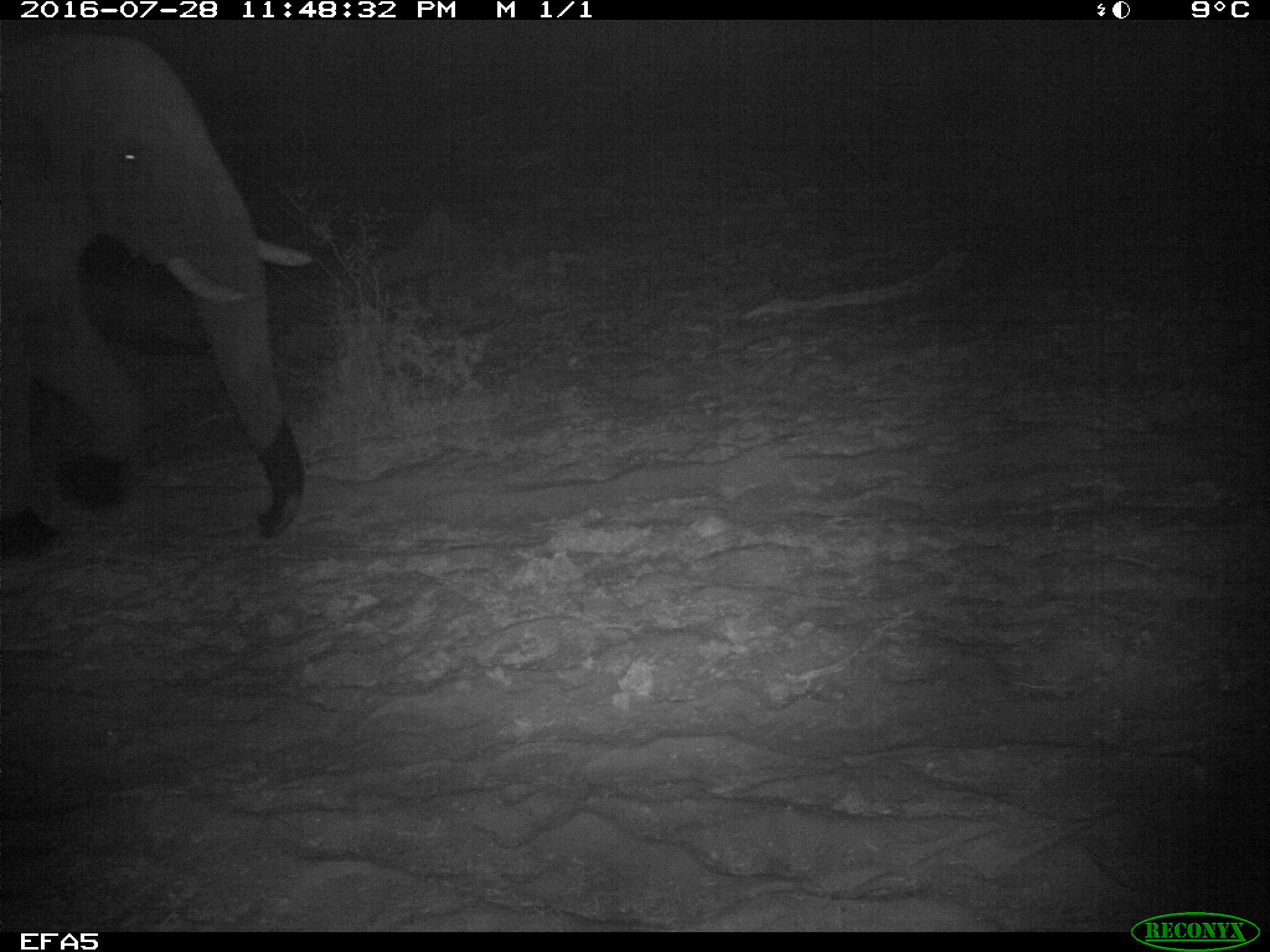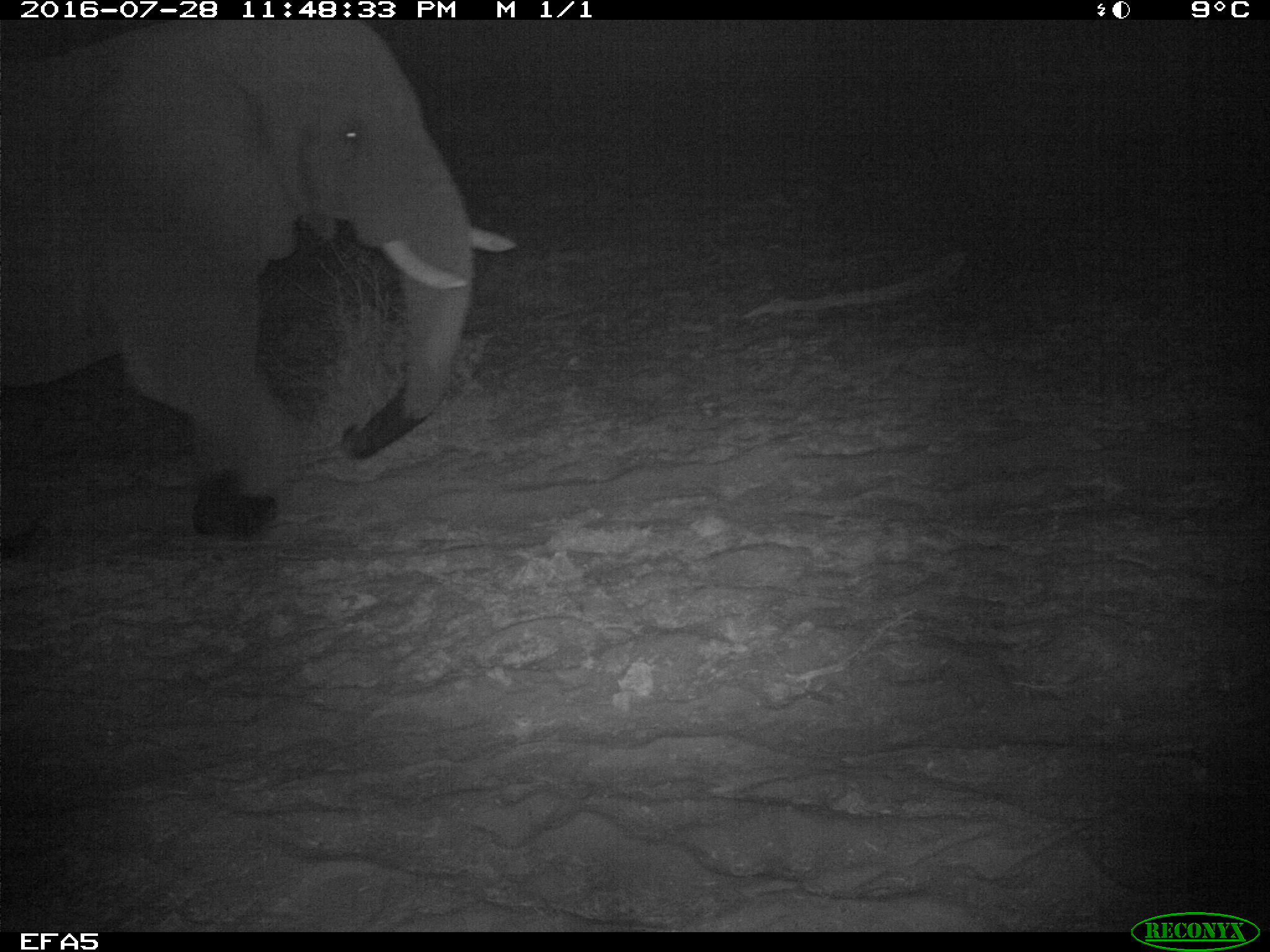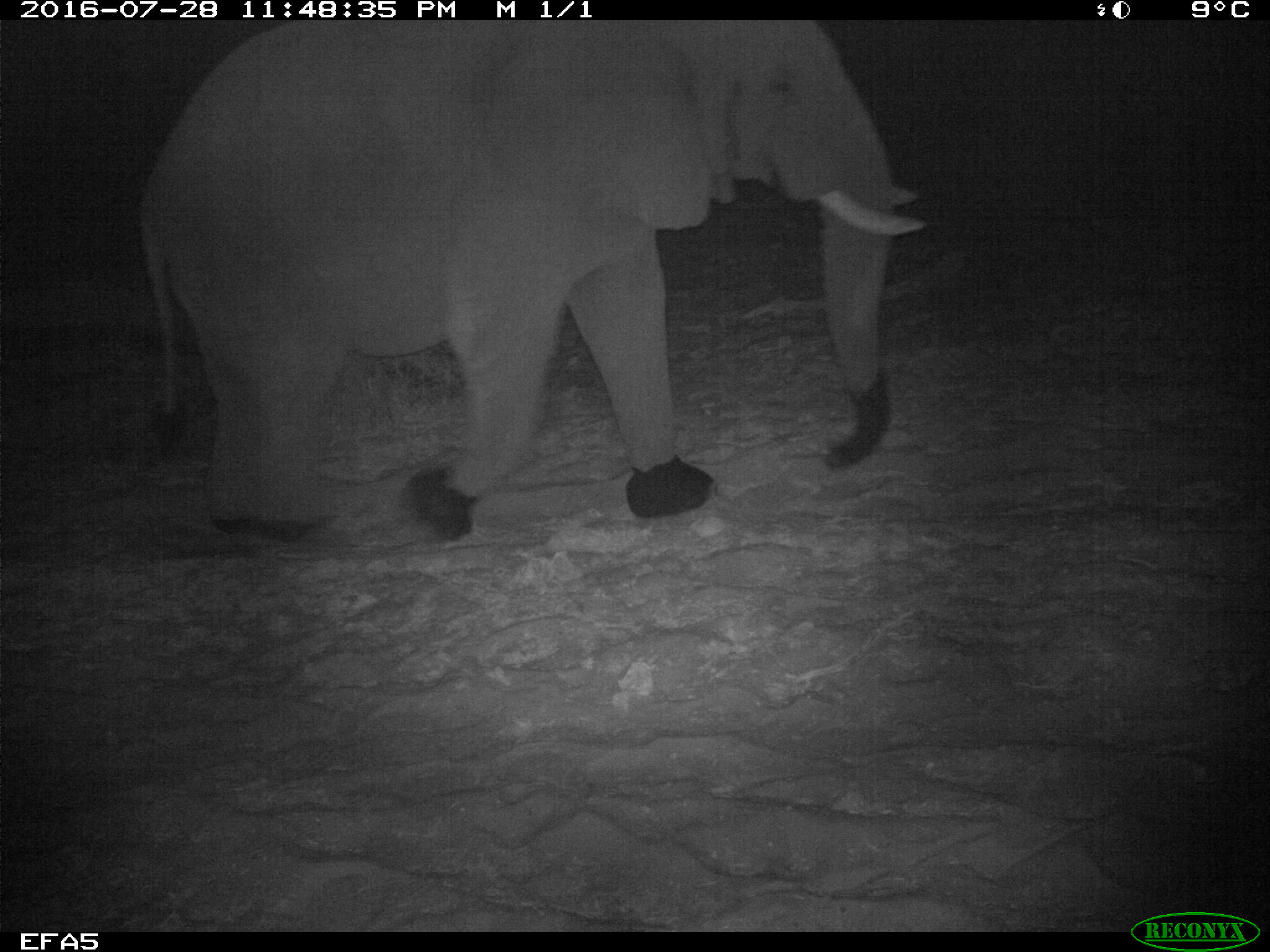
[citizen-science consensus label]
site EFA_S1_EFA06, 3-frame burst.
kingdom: Animalia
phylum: Chordata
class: Mammalia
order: Proboscidea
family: Elephantidae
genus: Loxodonta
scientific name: Loxodonta africana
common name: african bush elephant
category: elephant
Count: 1.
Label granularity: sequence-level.